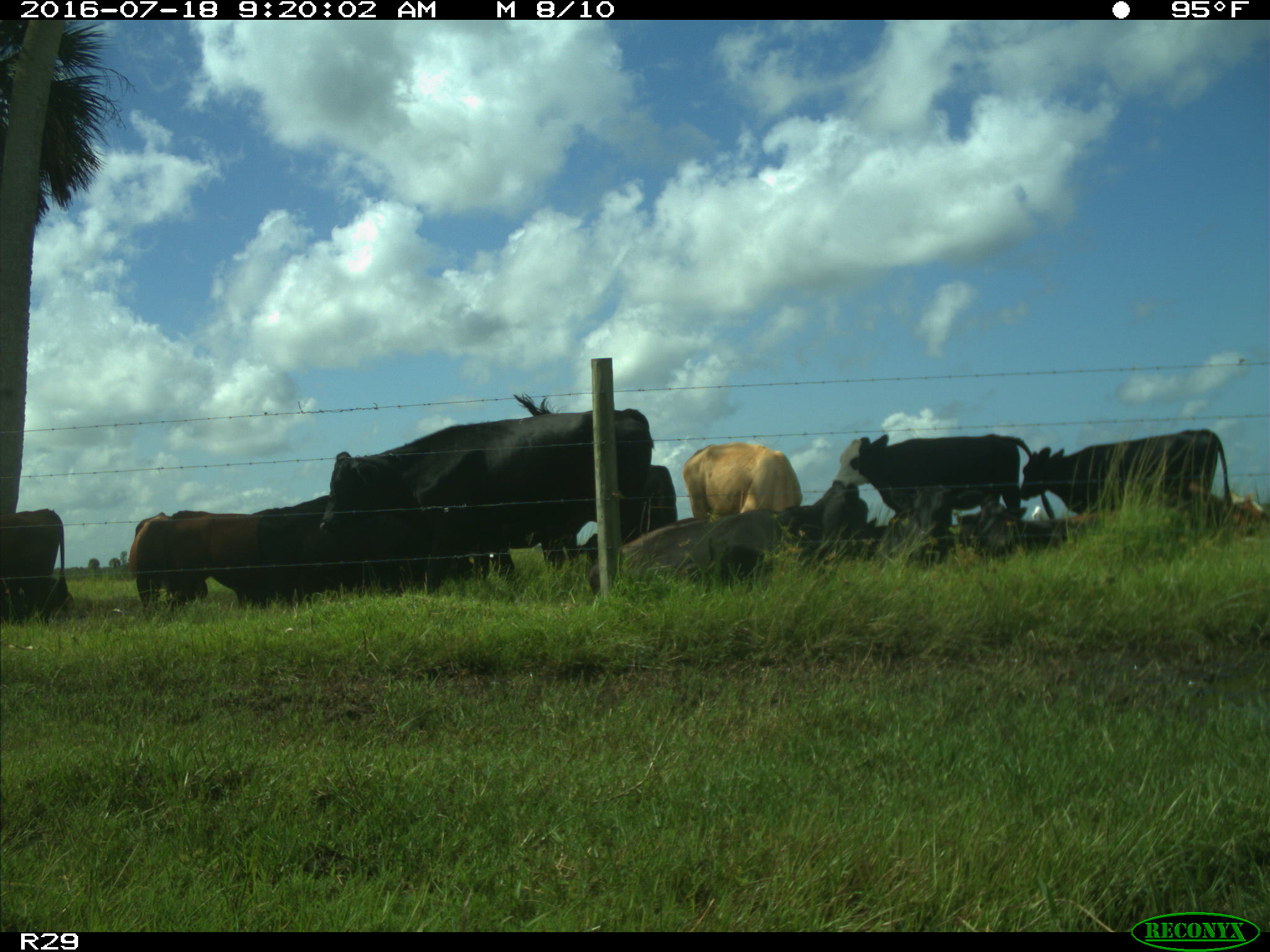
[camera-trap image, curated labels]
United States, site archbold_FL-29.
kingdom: Animalia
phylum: Chordata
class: Mammalia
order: Artiodactyla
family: Bovidae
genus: Bos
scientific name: Bos taurus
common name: domestic cow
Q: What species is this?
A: Bos taurus (domestic cow).